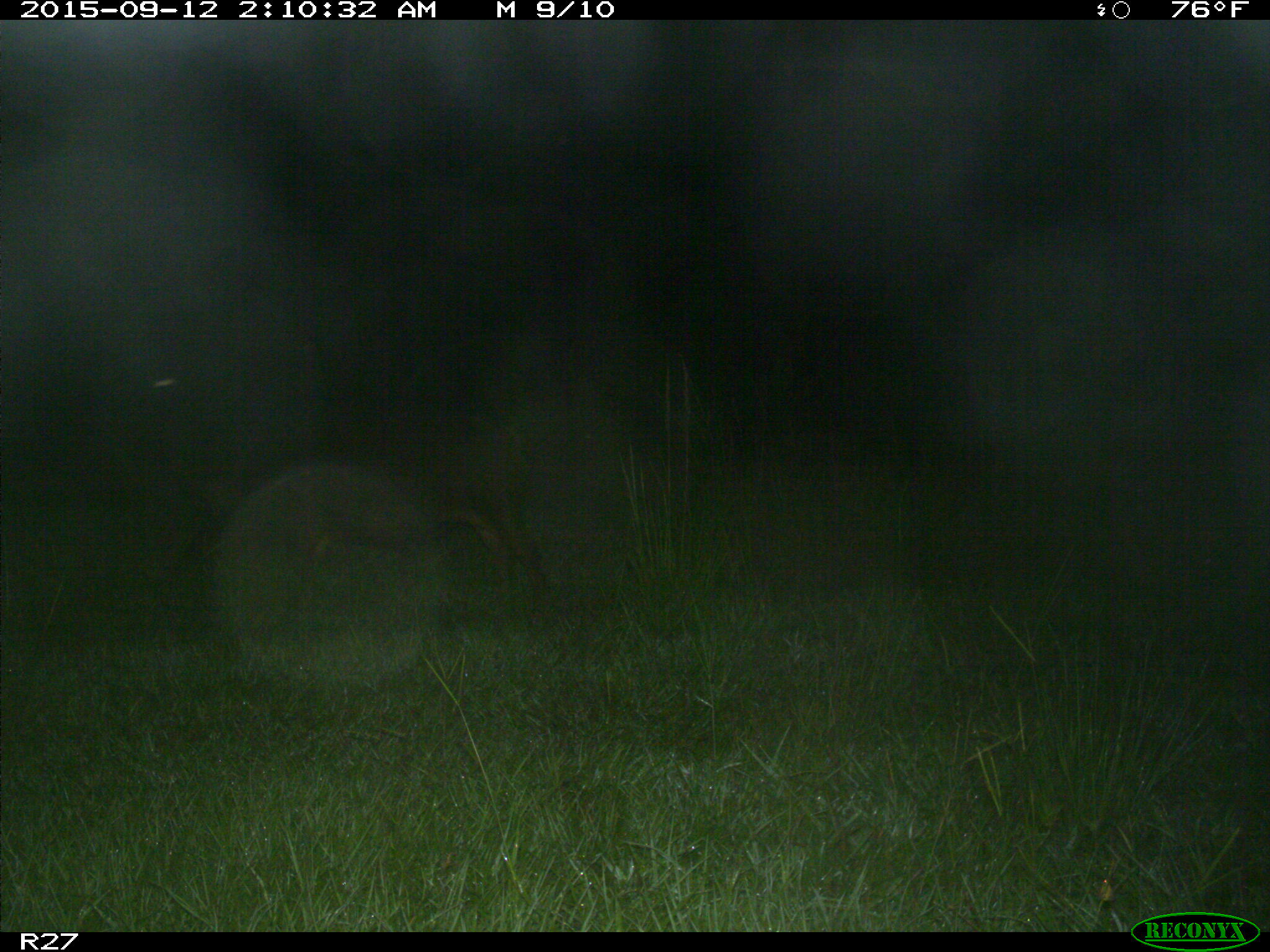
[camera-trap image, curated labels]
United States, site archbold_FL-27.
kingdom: Animalia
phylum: Chordata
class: Mammalia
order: Artiodactyla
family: Suidae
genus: Sus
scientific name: Sus scrofa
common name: wild boar